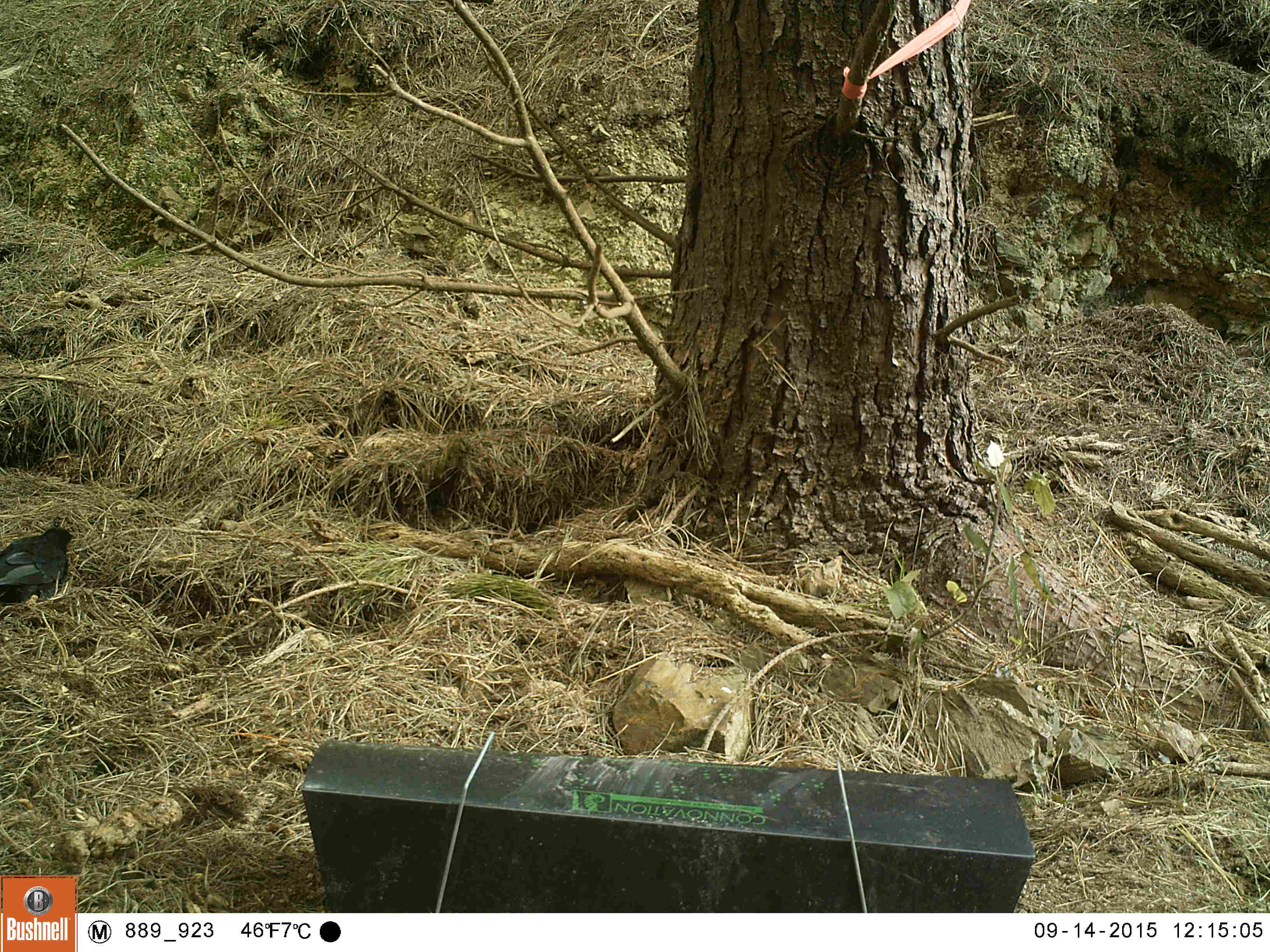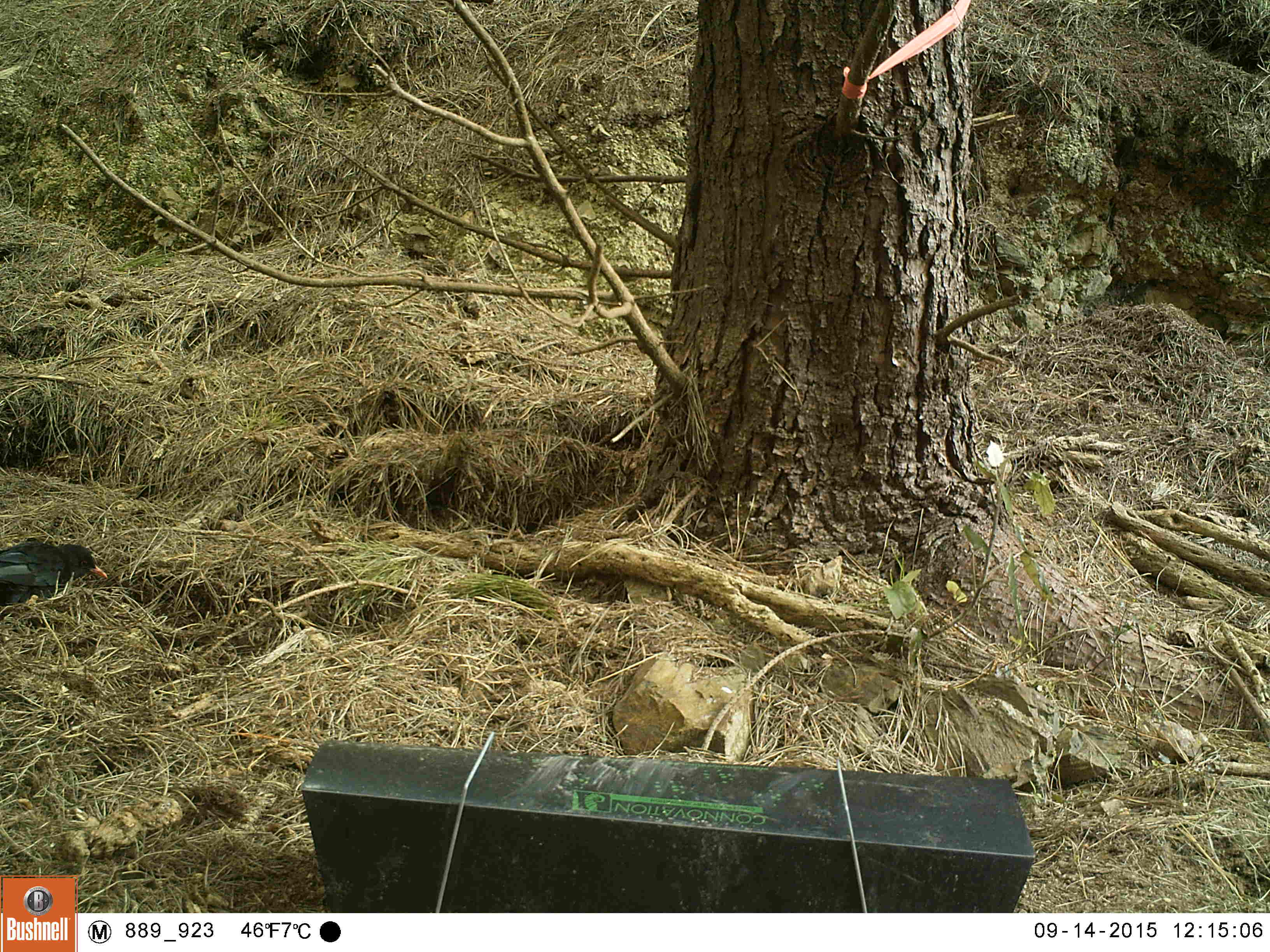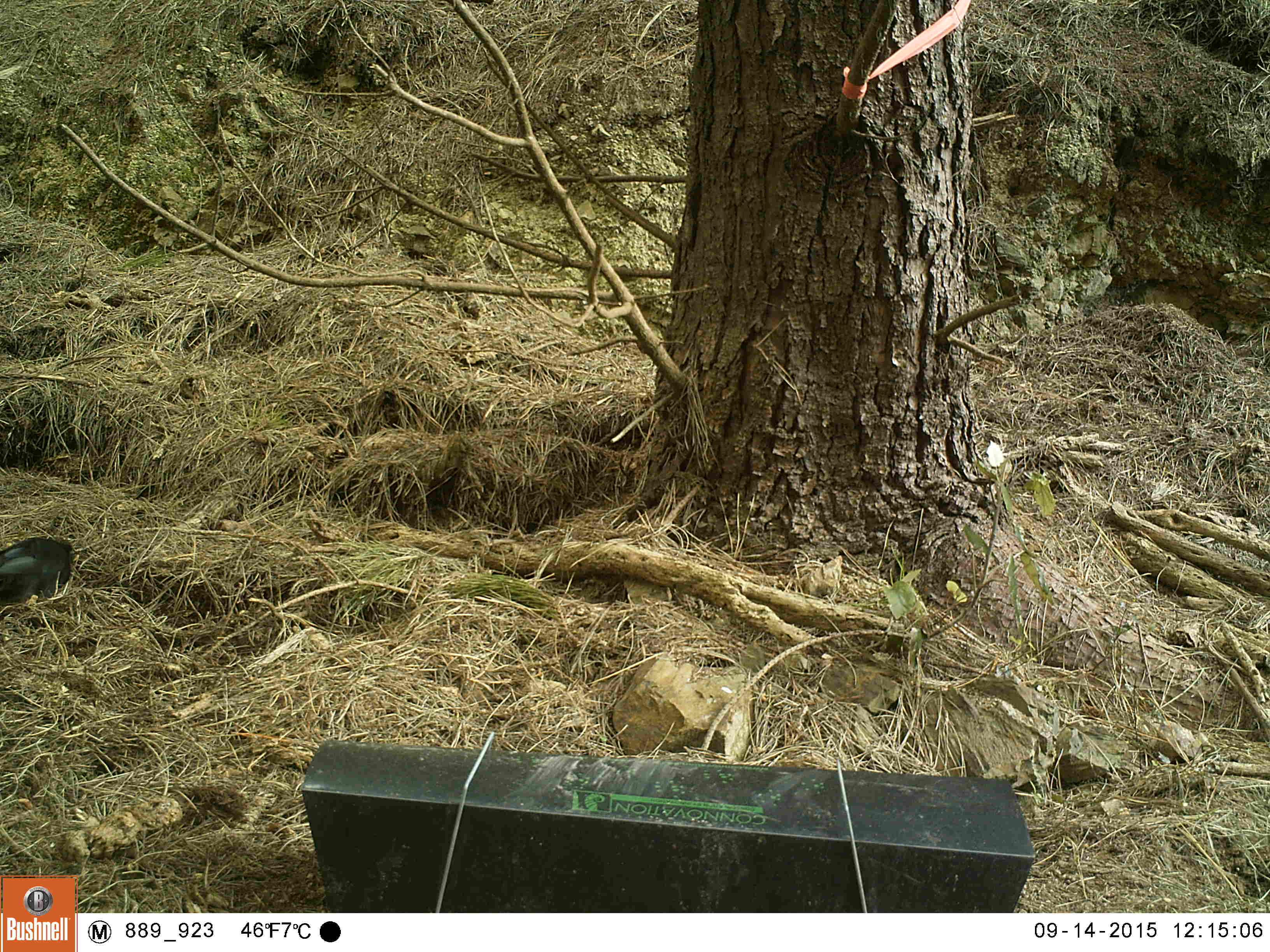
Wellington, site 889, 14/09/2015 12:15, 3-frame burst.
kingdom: Animalia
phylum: Chordata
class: Aves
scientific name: Aves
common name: bird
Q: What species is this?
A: Bird (Aves).